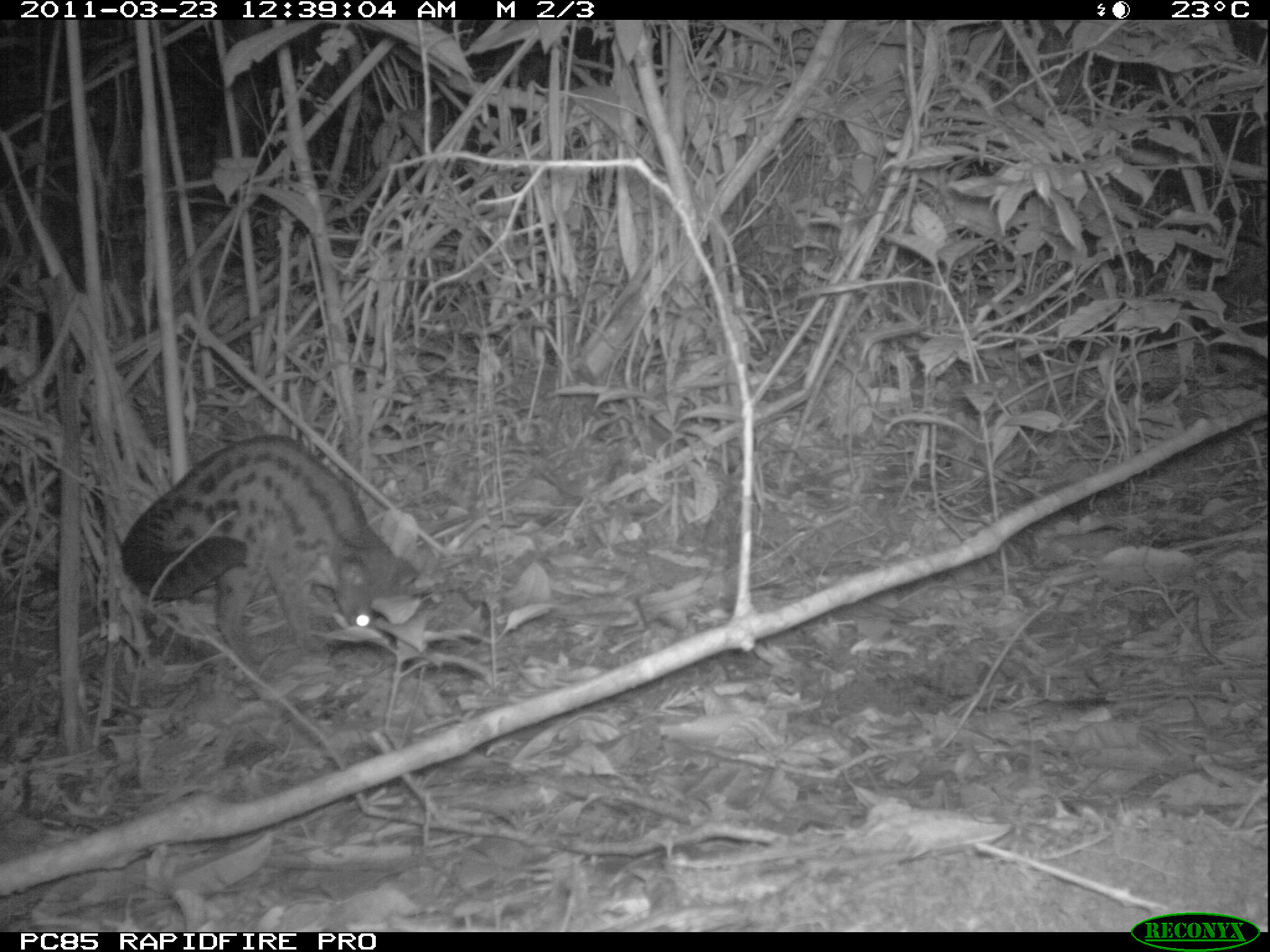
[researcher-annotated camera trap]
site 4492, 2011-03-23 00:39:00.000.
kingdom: Animalia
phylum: Chordata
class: Mammalia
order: Carnivora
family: Eupleridae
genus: Fossa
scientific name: Fossa fossana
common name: fanaloka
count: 1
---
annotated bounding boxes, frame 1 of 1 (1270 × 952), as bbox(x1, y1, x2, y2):
fossa fossana: bbox(120, 433, 421, 664)